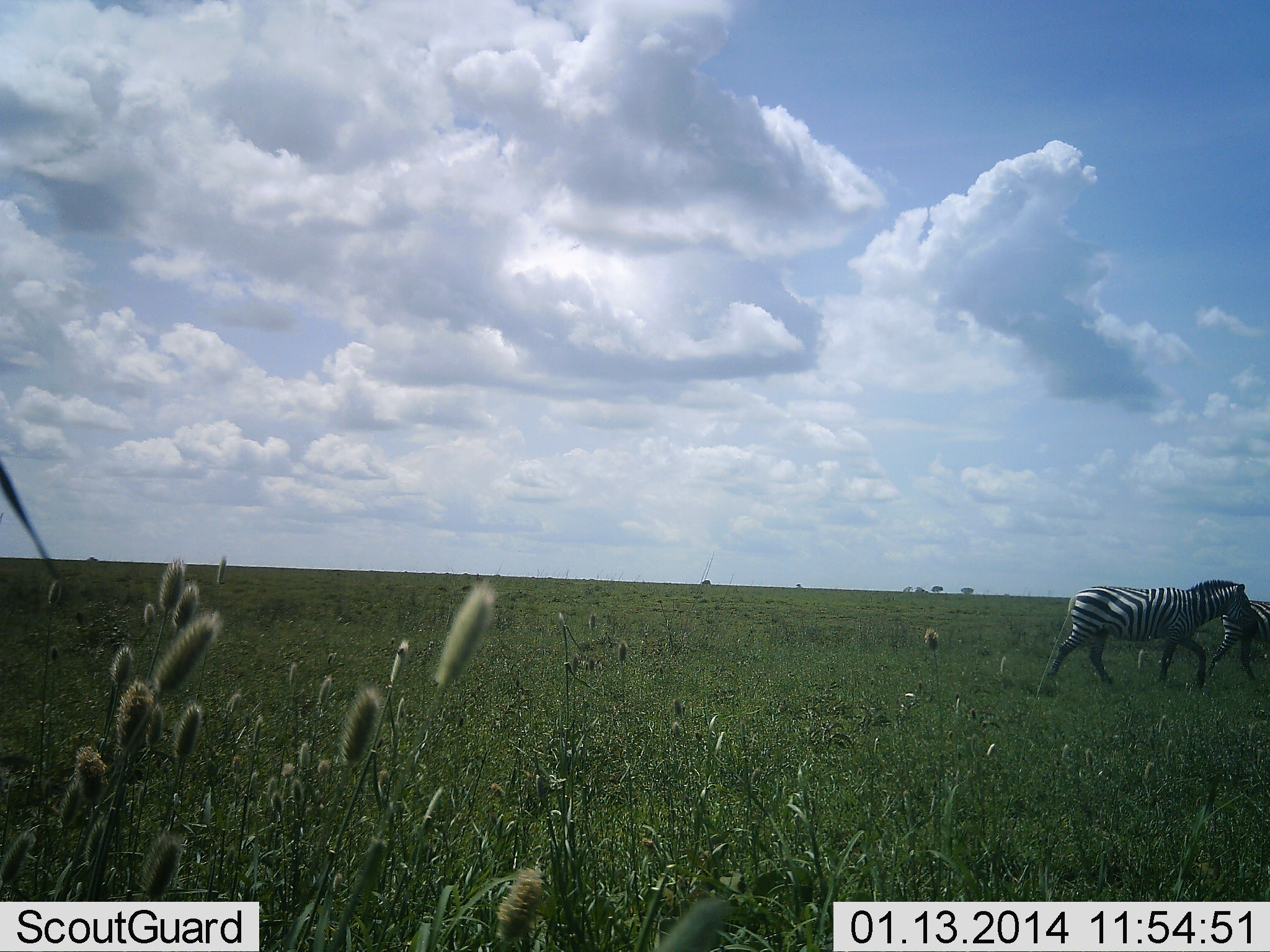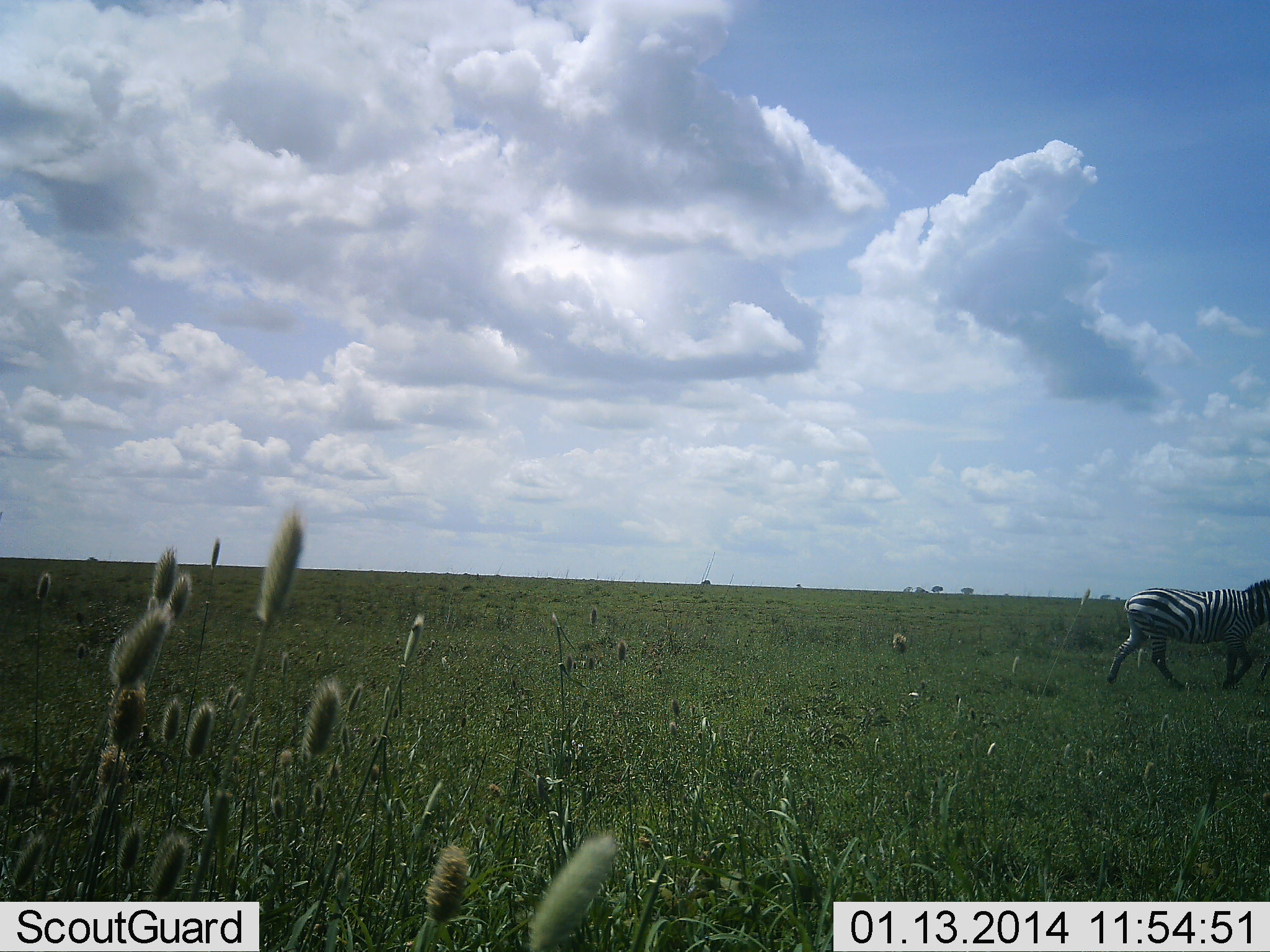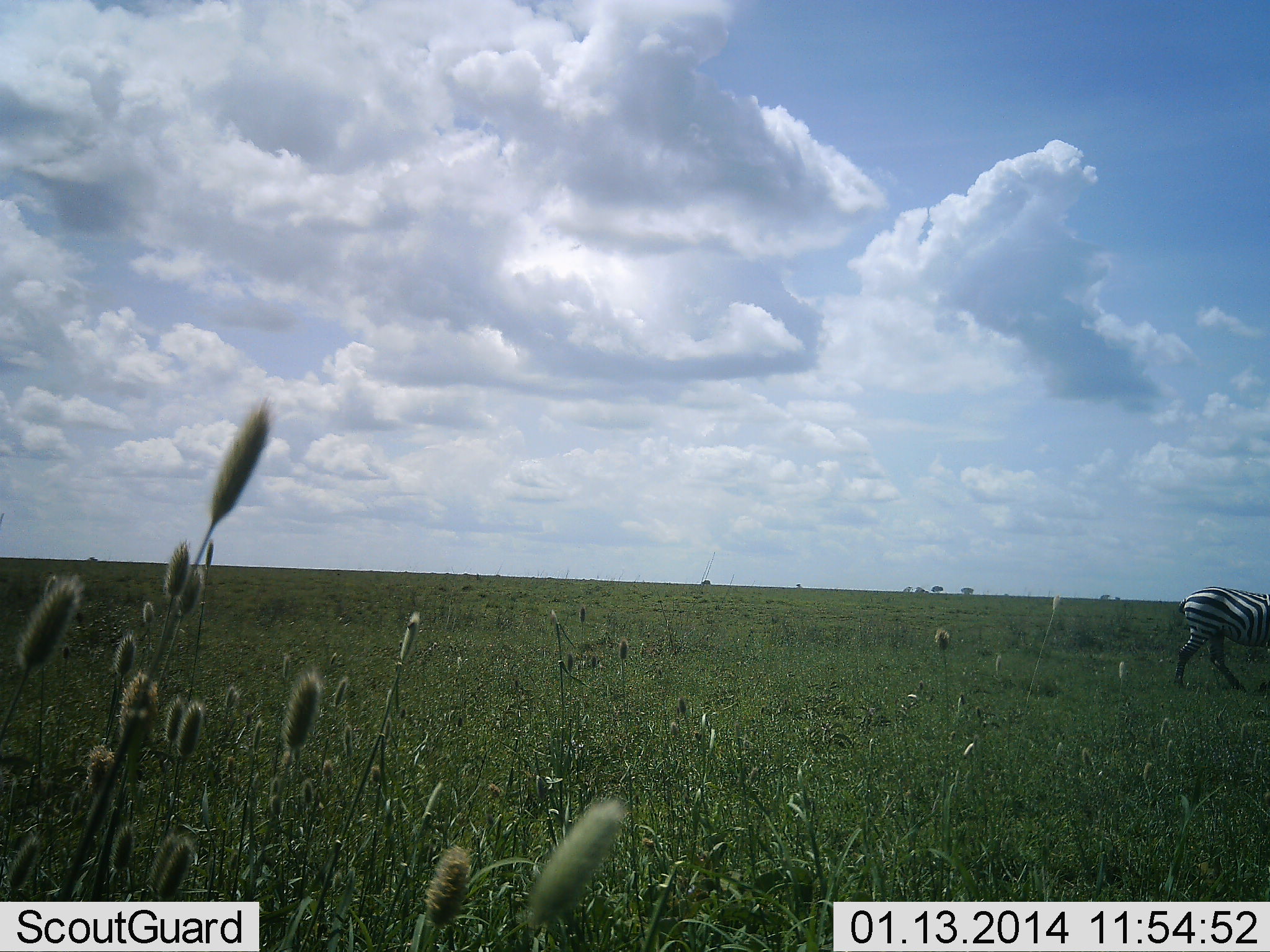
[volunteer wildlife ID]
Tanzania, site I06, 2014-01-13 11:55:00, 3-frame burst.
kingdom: Animalia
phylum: Chordata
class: Mammalia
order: Perissodactyla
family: Equidae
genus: Equus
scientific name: Equus quagga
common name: plains zebra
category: zebra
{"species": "zebra (plains zebra) (Equus quagga)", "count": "2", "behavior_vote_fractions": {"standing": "0%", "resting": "0%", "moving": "100%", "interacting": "0%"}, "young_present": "0%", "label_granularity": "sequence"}